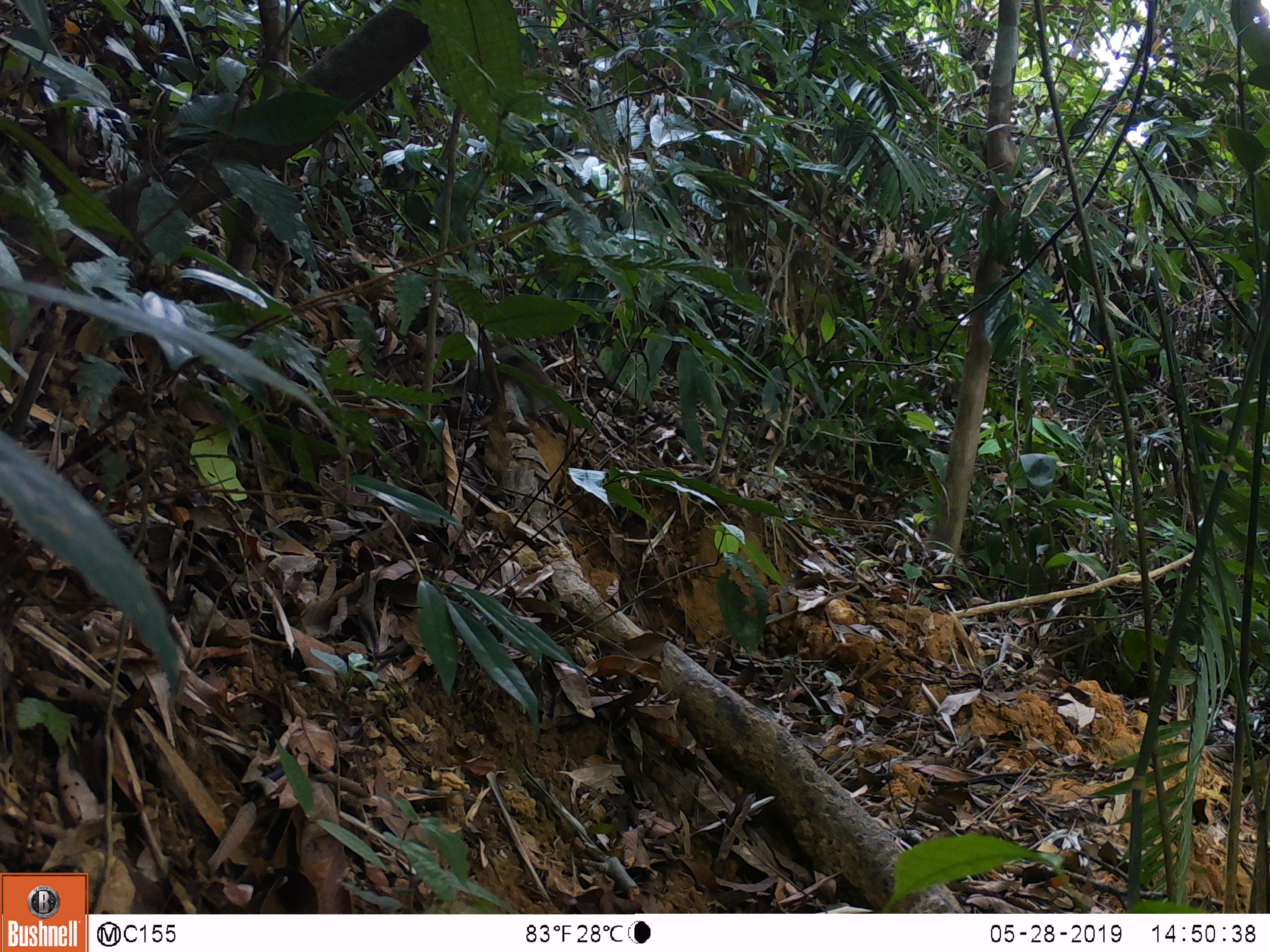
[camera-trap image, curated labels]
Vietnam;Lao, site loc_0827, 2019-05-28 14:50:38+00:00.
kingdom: Animalia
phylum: Chordata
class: Mammalia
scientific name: Mammalia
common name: mammal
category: unidentified small mammal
Unidentified small mammal (mammal) (Mammalia). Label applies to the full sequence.